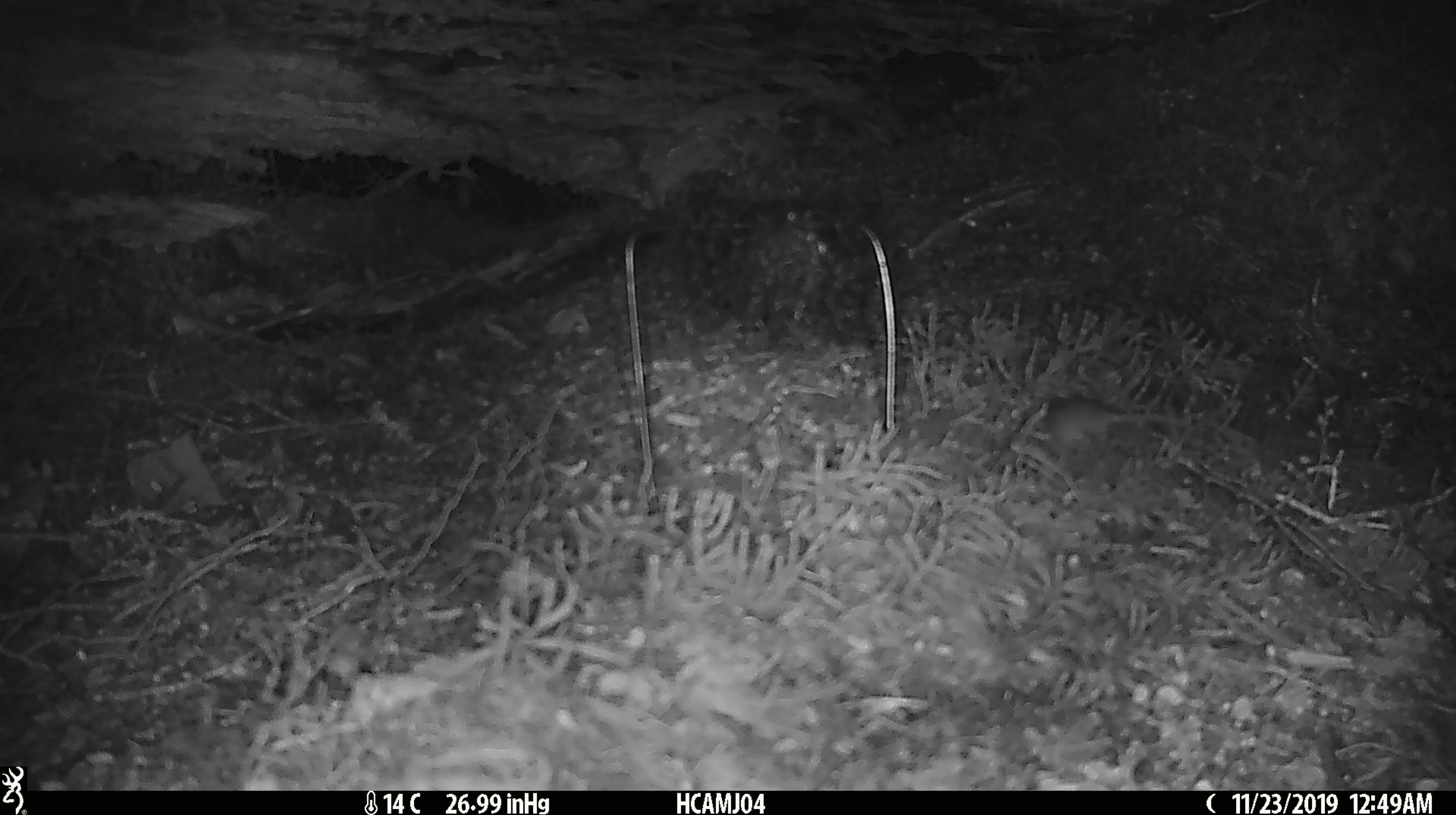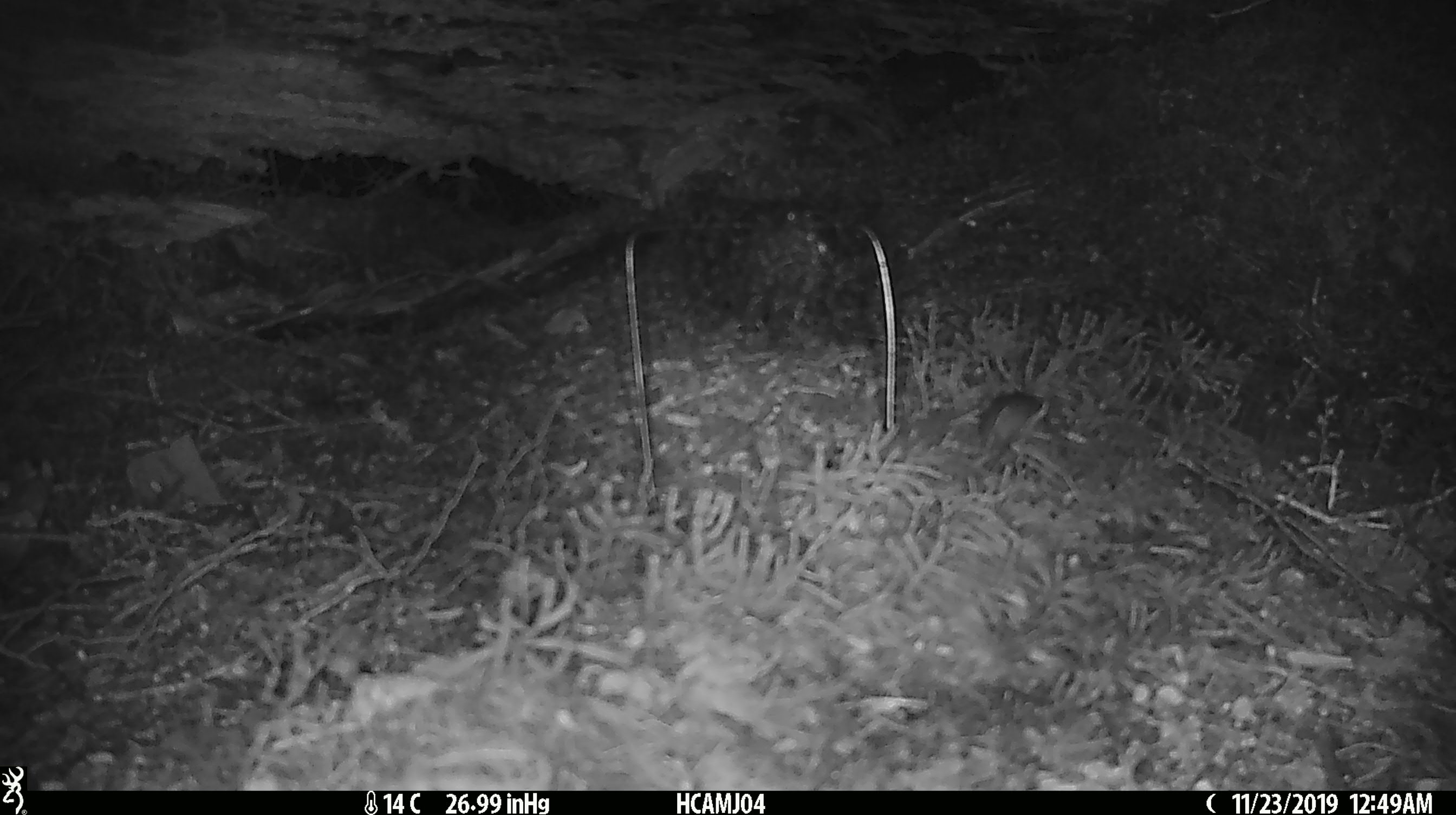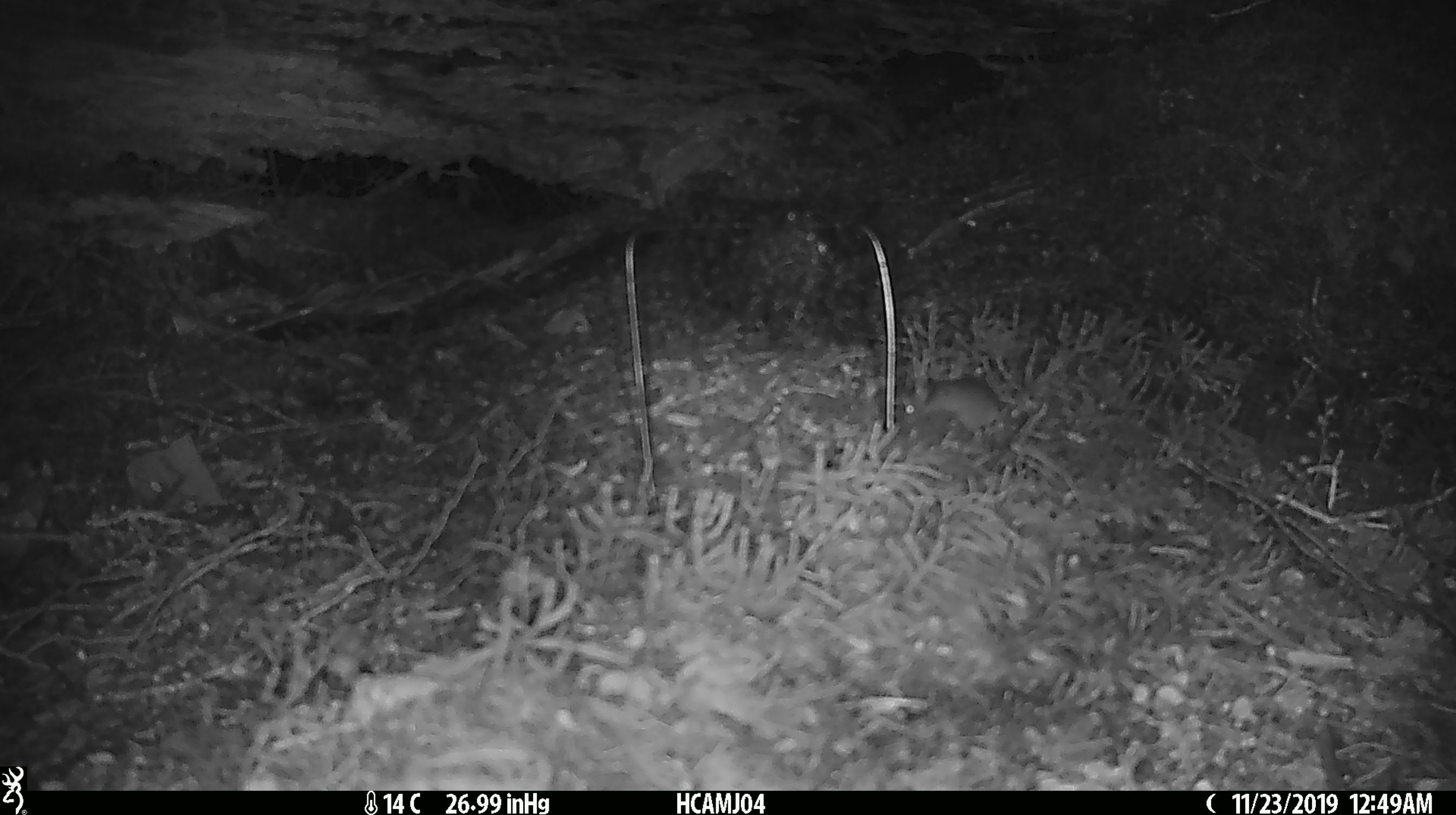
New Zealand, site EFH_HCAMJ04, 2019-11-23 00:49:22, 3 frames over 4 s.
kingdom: Animalia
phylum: Chordata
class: Mammalia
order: Rodentia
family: Muridae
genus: Mus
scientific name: Mus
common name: mouse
Mouse (Mus).